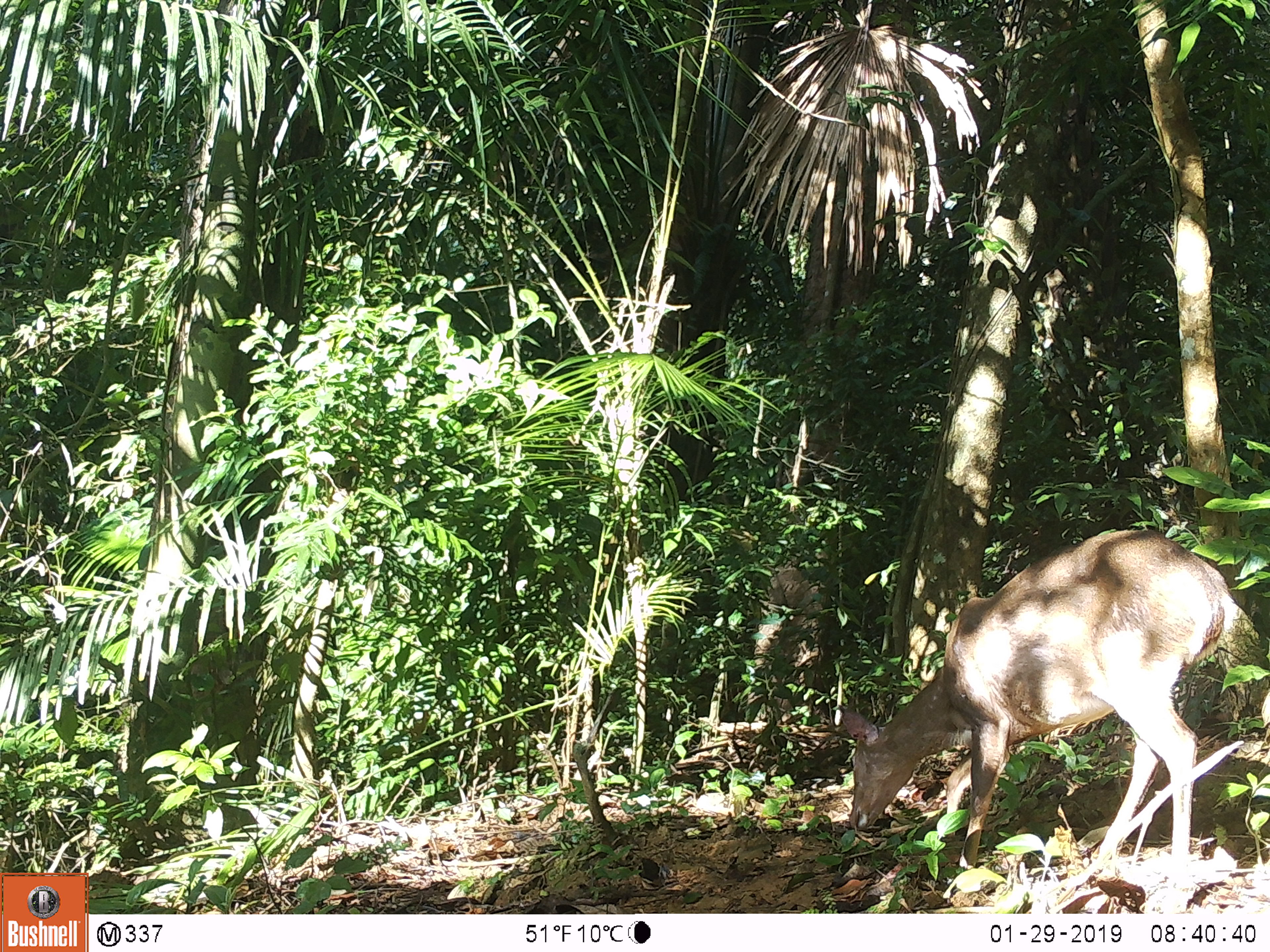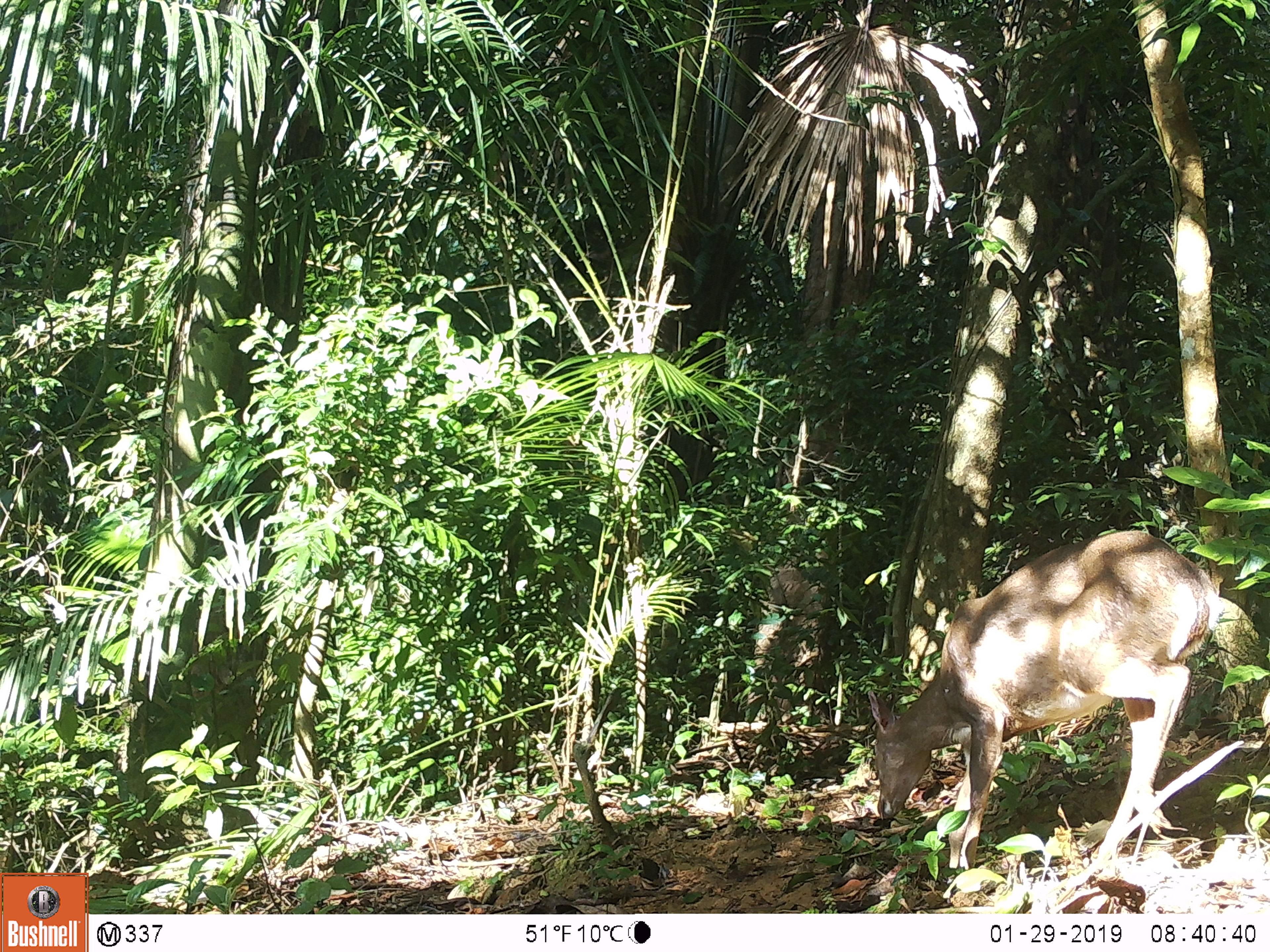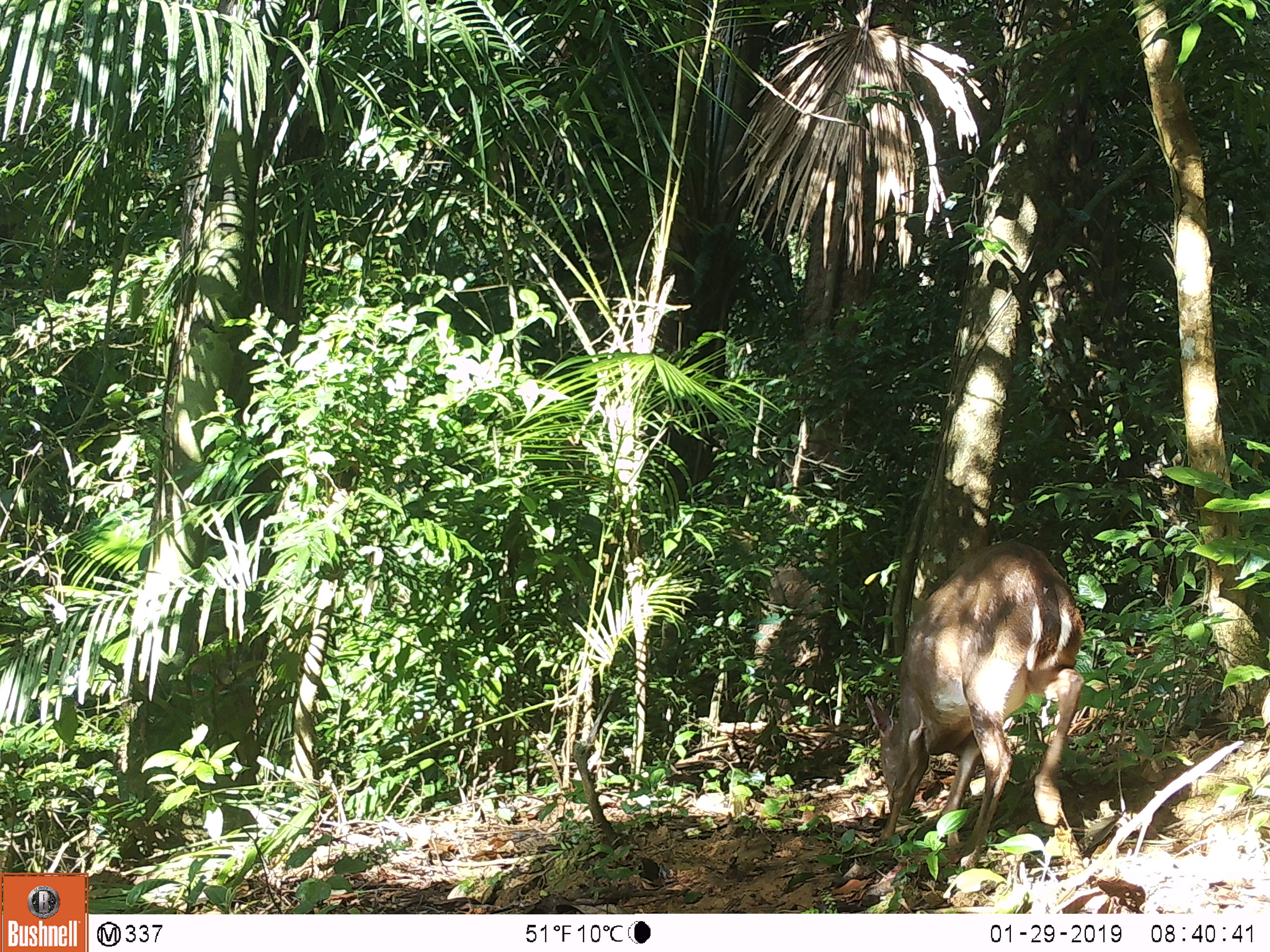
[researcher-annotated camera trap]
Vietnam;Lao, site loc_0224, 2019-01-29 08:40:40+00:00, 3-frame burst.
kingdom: Animalia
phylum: Chordata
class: Mammalia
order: Artiodactyla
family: Cervidae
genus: Muntiacus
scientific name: Muntiacus vuquangensis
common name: large-antlered muntjac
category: large antlered muntjac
Large antlered muntjac (large-antlered muntjac) (Muntiacus vuquangensis). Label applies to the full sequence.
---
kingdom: Animalia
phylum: Chordata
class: Mammalia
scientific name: Mammalia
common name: mammal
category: unidentified mammal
Unidentified mammal (mammal) (Mammalia). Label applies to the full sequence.